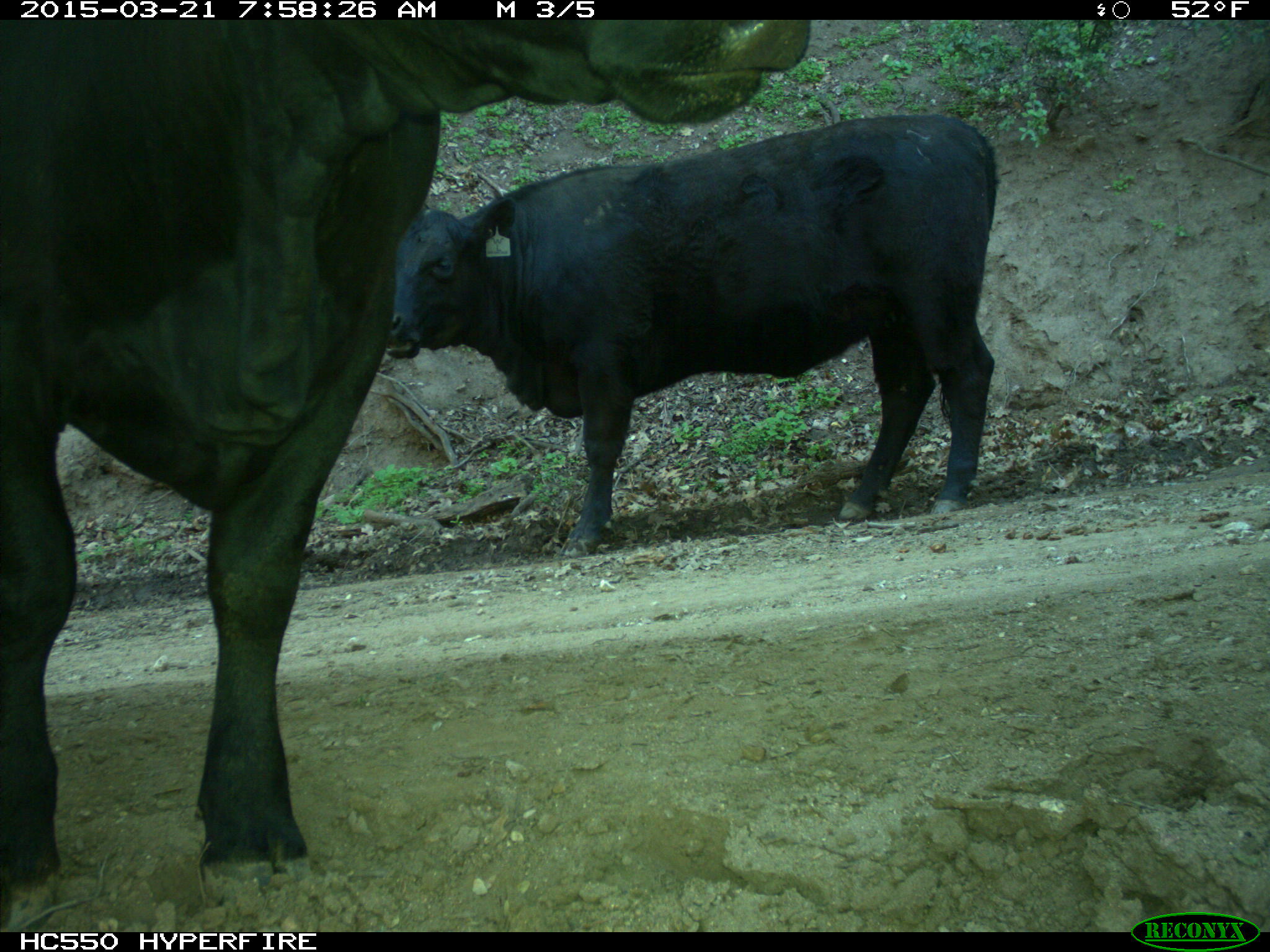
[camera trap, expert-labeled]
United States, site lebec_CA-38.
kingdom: Animalia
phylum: Chordata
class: Mammalia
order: Artiodactyla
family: Bovidae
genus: Bos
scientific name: Bos taurus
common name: domestic cow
Bos taurus (domestic cow).